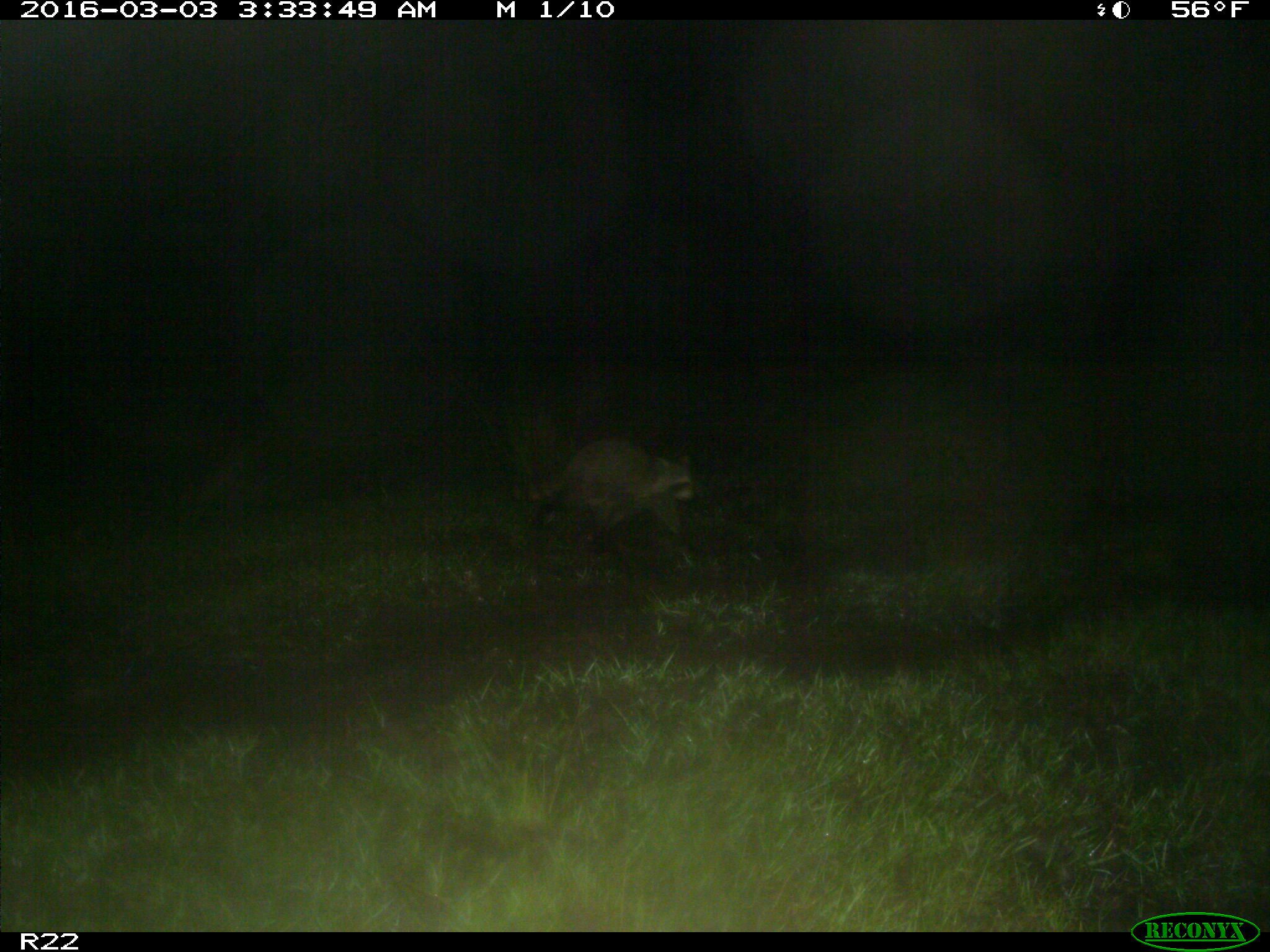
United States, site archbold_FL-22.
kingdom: Animalia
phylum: Chordata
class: Mammalia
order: Carnivora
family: Procyonidae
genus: Procyon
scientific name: Procyon lotor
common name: common raccoon